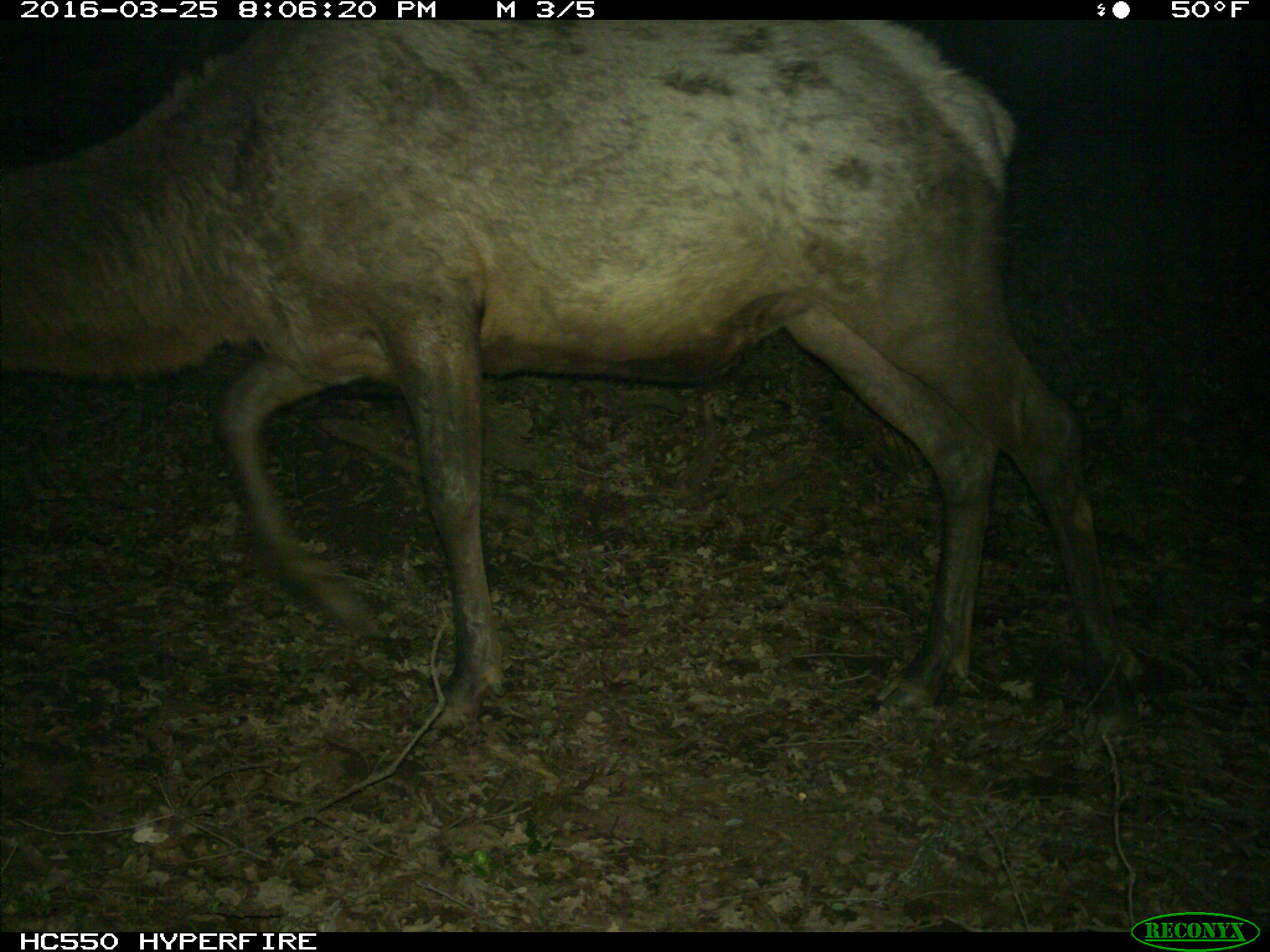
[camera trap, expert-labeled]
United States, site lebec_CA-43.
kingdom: Animalia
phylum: Chordata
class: Mammalia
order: Artiodactyla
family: Cervidae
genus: Cervus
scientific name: Cervus canadensis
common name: elk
Cervus canadensis (elk).